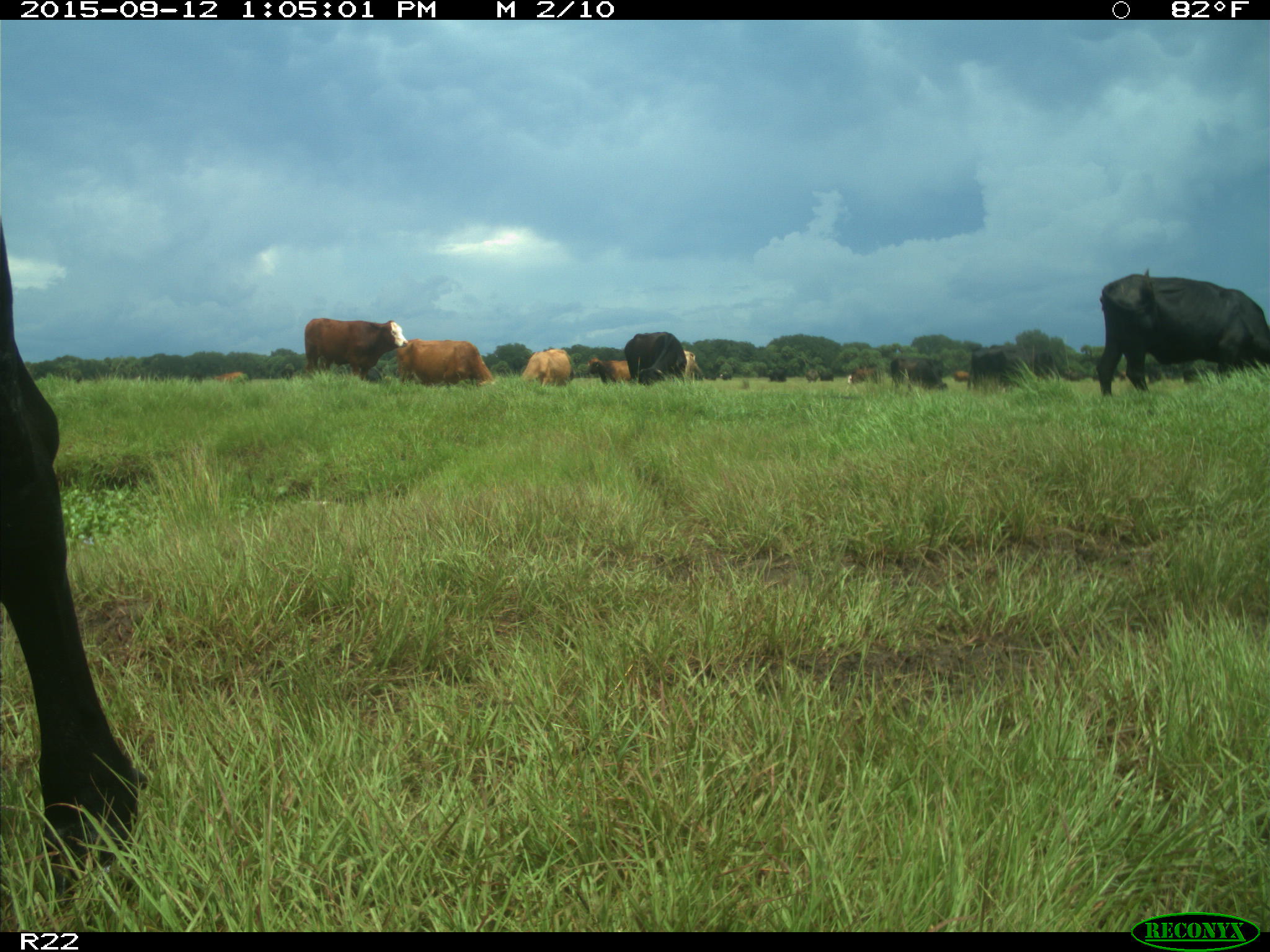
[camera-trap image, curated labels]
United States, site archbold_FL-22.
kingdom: Animalia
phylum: Chordata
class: Mammalia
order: Artiodactyla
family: Bovidae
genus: Bos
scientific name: Bos taurus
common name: domestic cow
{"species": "Bos taurus (domestic cow)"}